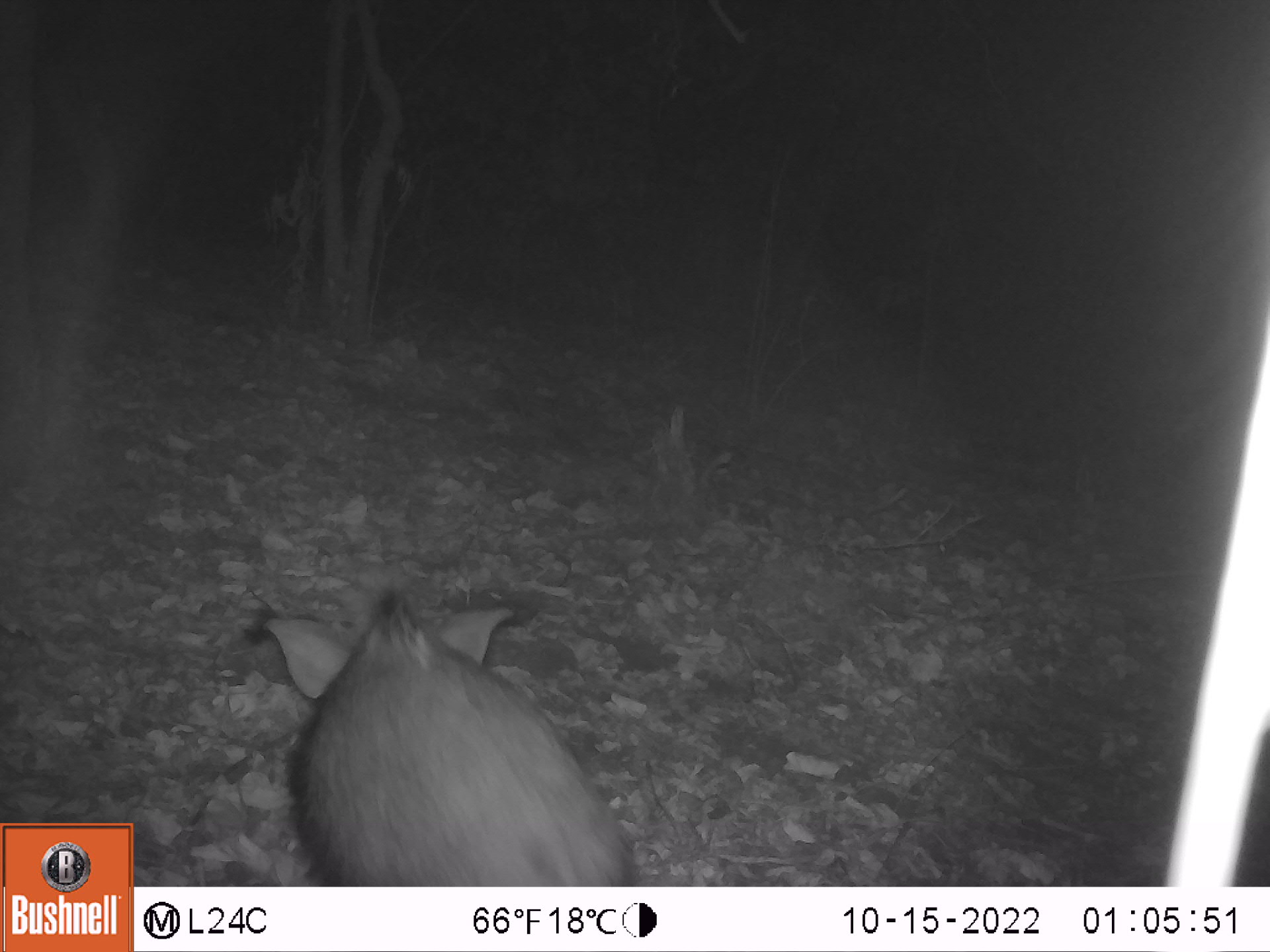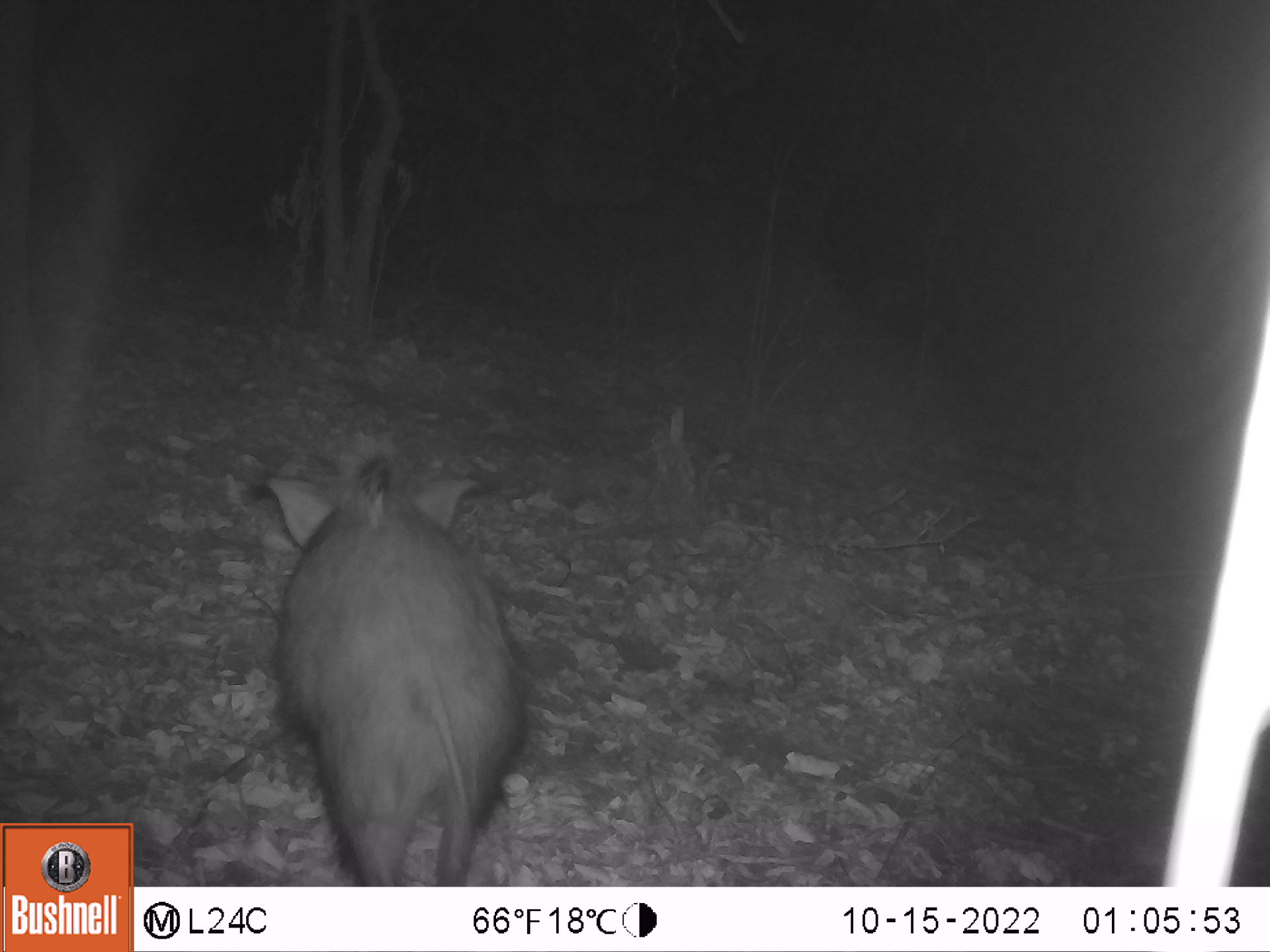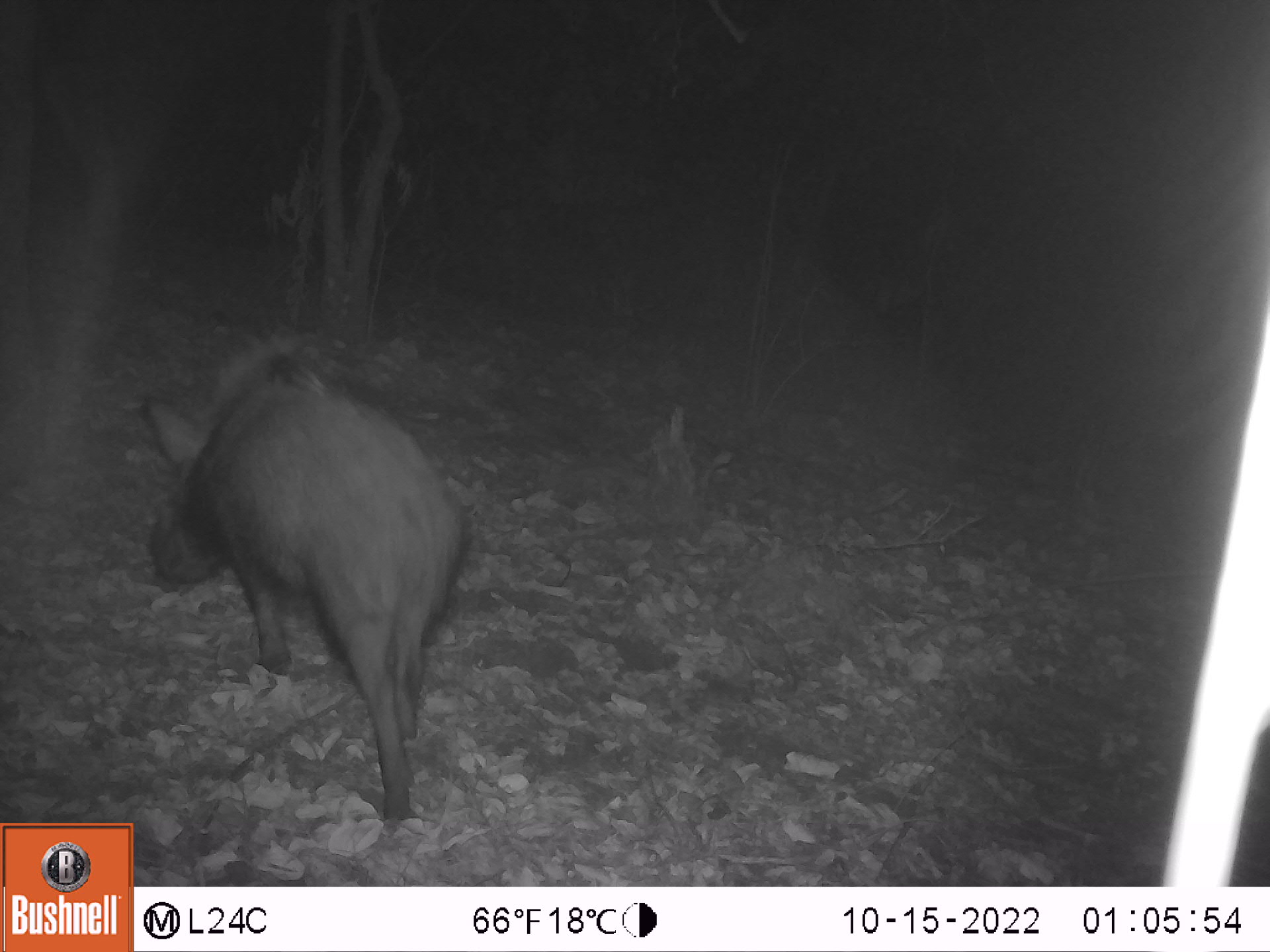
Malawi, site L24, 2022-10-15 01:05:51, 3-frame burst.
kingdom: Animalia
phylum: Chordata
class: Mammalia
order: Artiodactyla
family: Suidae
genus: Potamochoerus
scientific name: Potamochoerus larvatus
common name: bushpig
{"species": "bushpig (Potamochoerus larvatus)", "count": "1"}